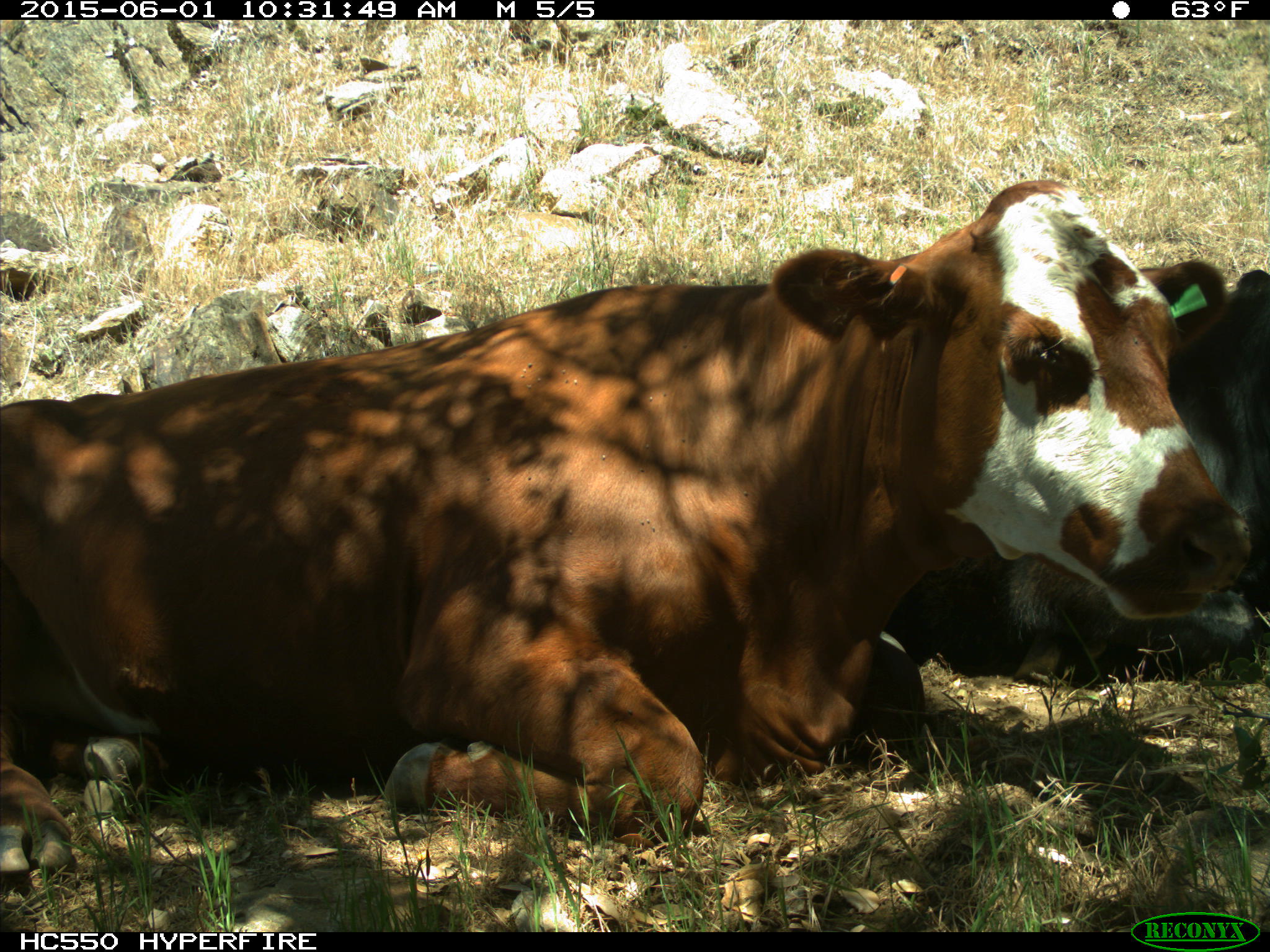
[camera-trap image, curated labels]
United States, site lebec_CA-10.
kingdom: Animalia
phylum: Chordata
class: Mammalia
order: Artiodactyla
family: Bovidae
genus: Bos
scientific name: Bos taurus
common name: domestic cow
Bos taurus (domestic cow).